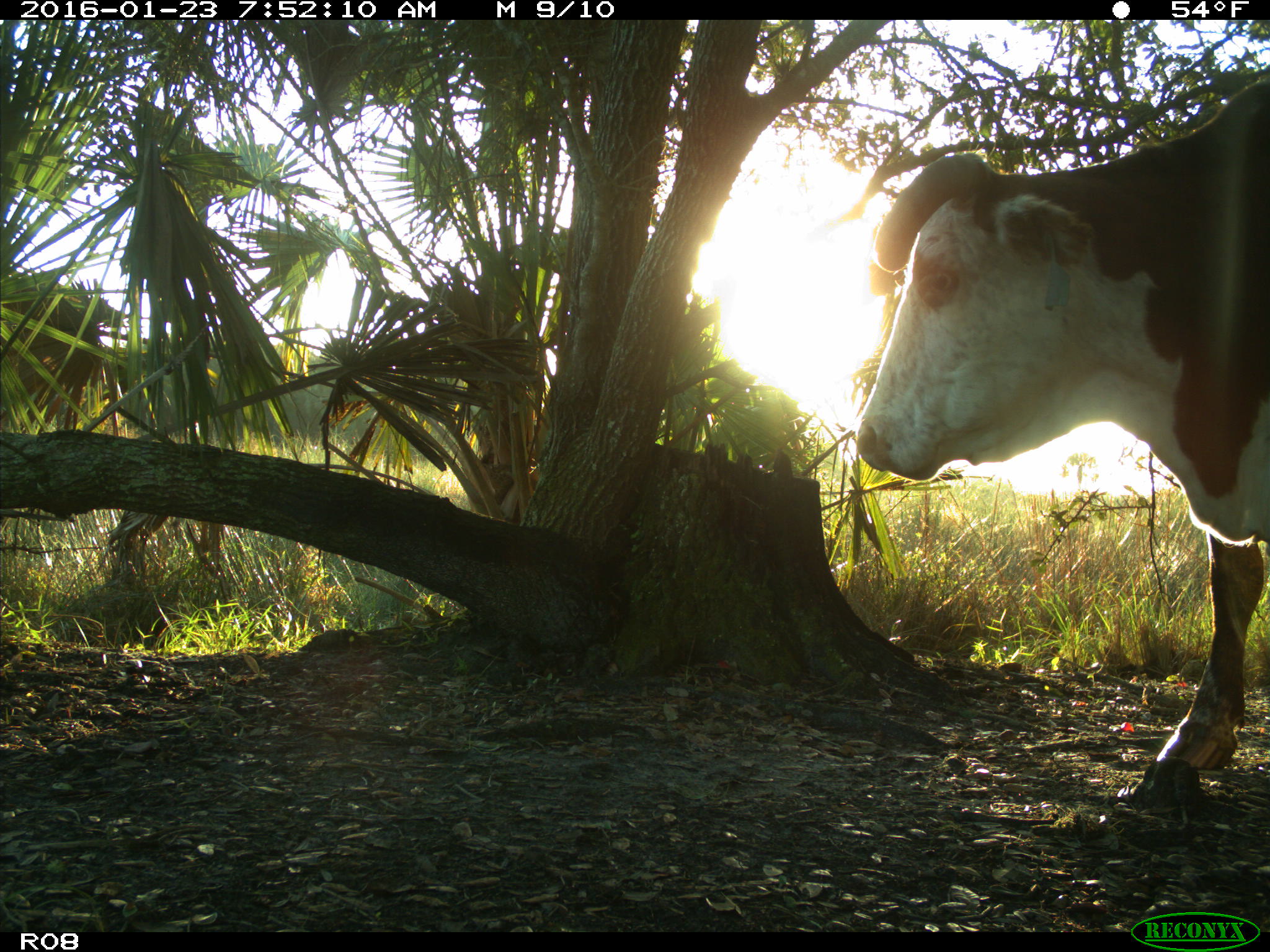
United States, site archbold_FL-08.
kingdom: Animalia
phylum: Chordata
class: Mammalia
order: Artiodactyla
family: Bovidae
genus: Bos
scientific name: Bos taurus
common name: domestic cow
Bos taurus (domestic cow).